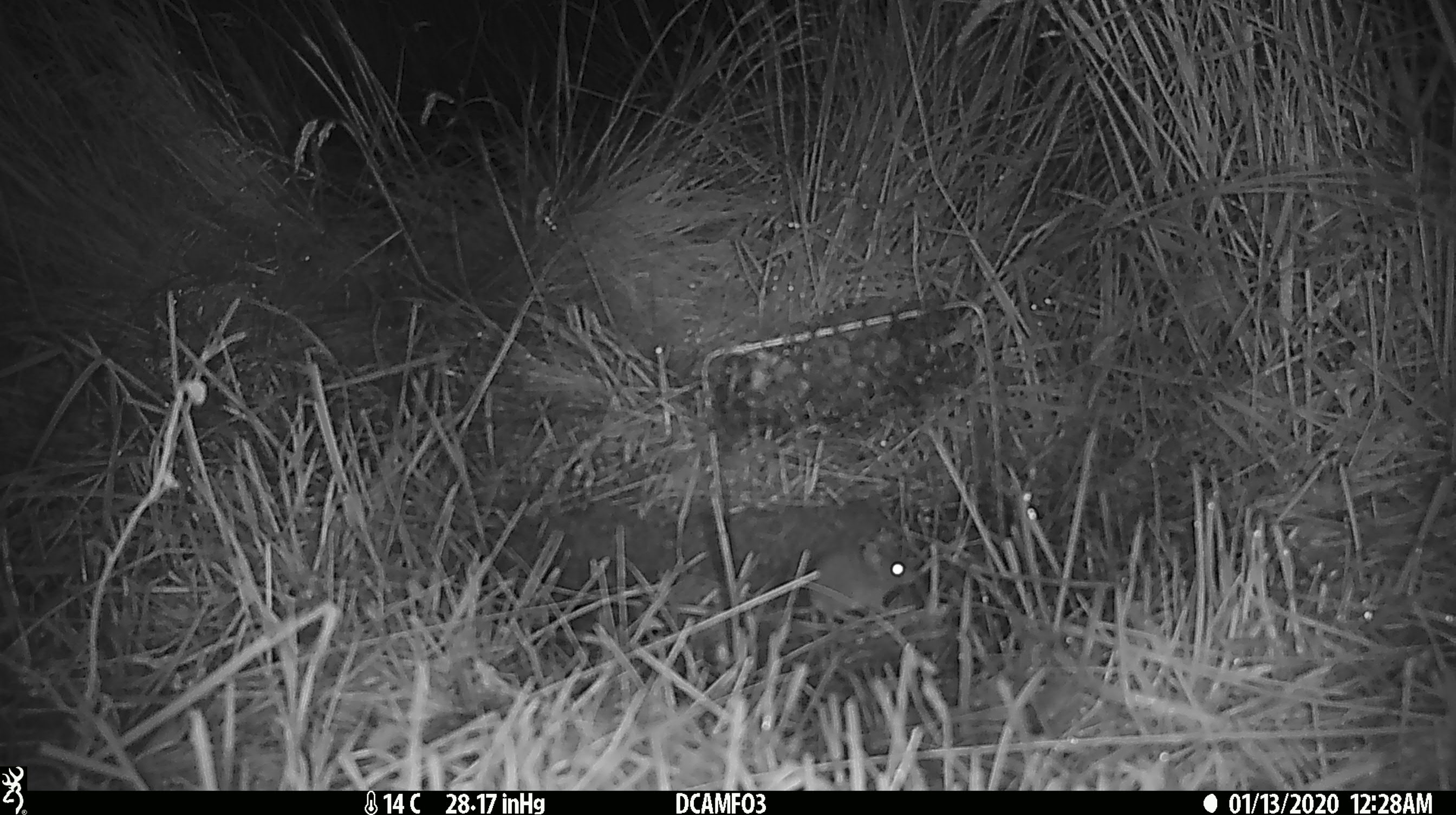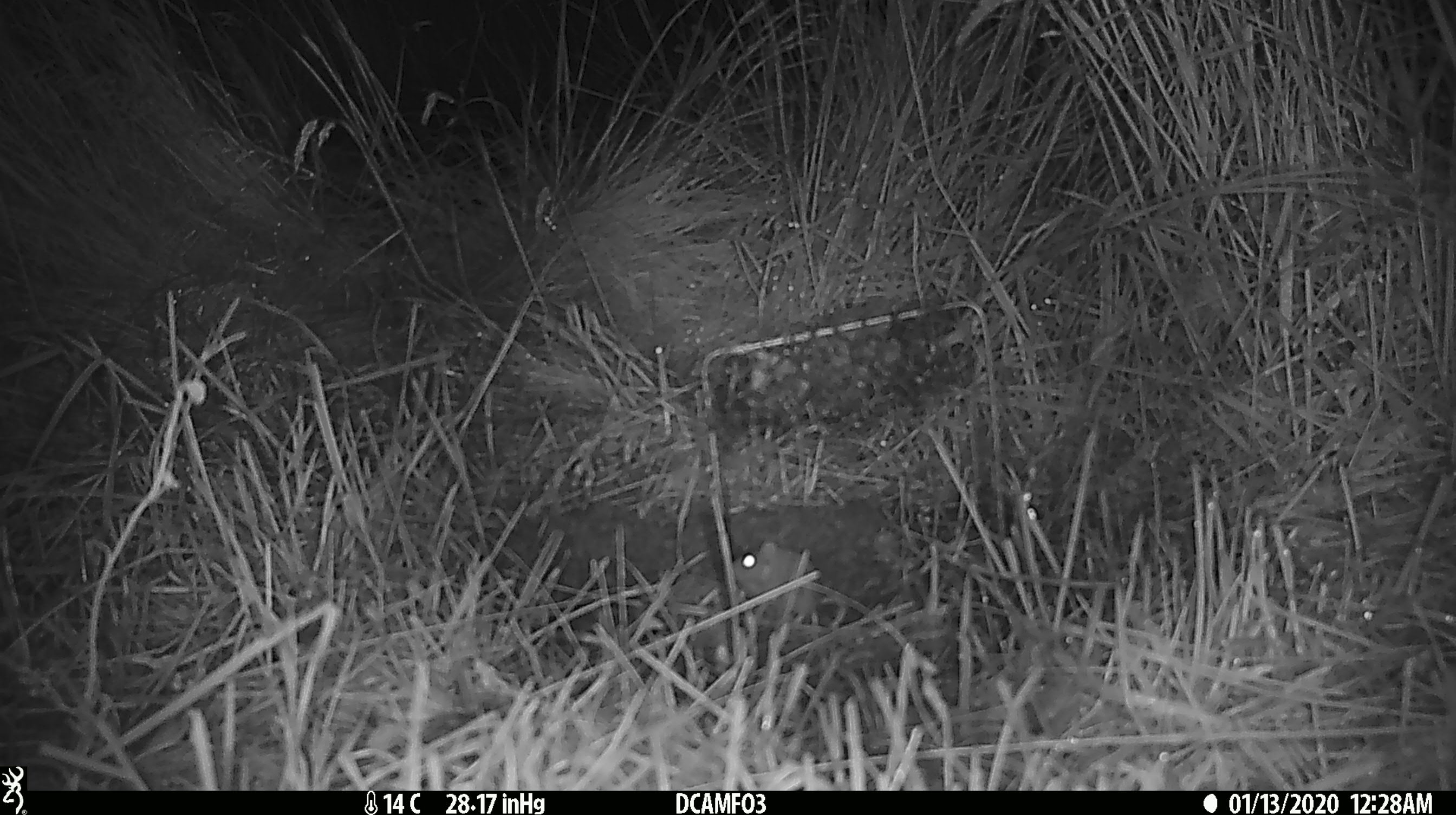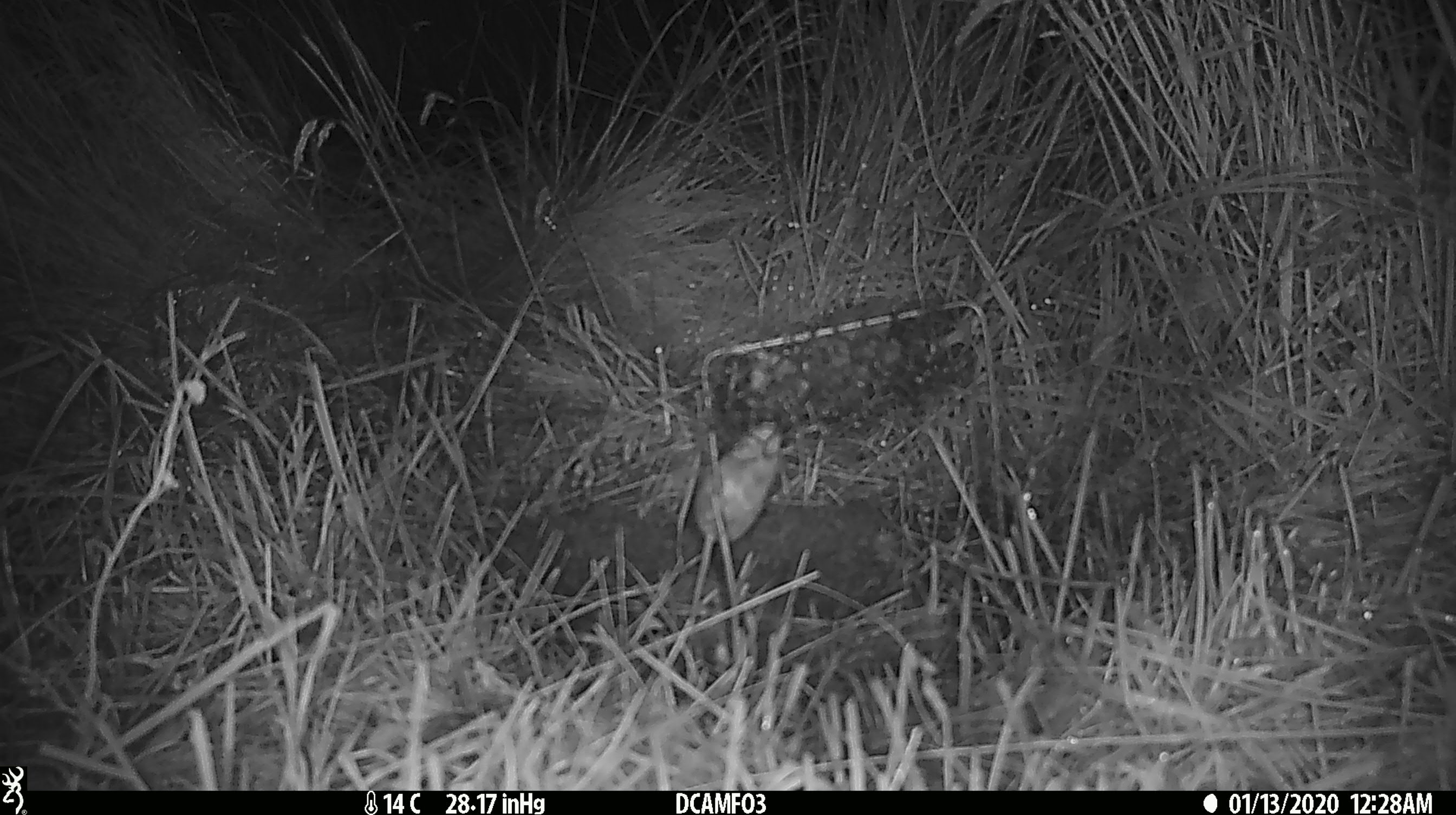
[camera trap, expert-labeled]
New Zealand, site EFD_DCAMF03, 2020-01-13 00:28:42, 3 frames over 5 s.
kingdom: Animalia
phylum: Chordata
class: Mammalia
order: Rodentia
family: Muridae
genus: Mus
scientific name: Mus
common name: mouse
Mouse (Mus).